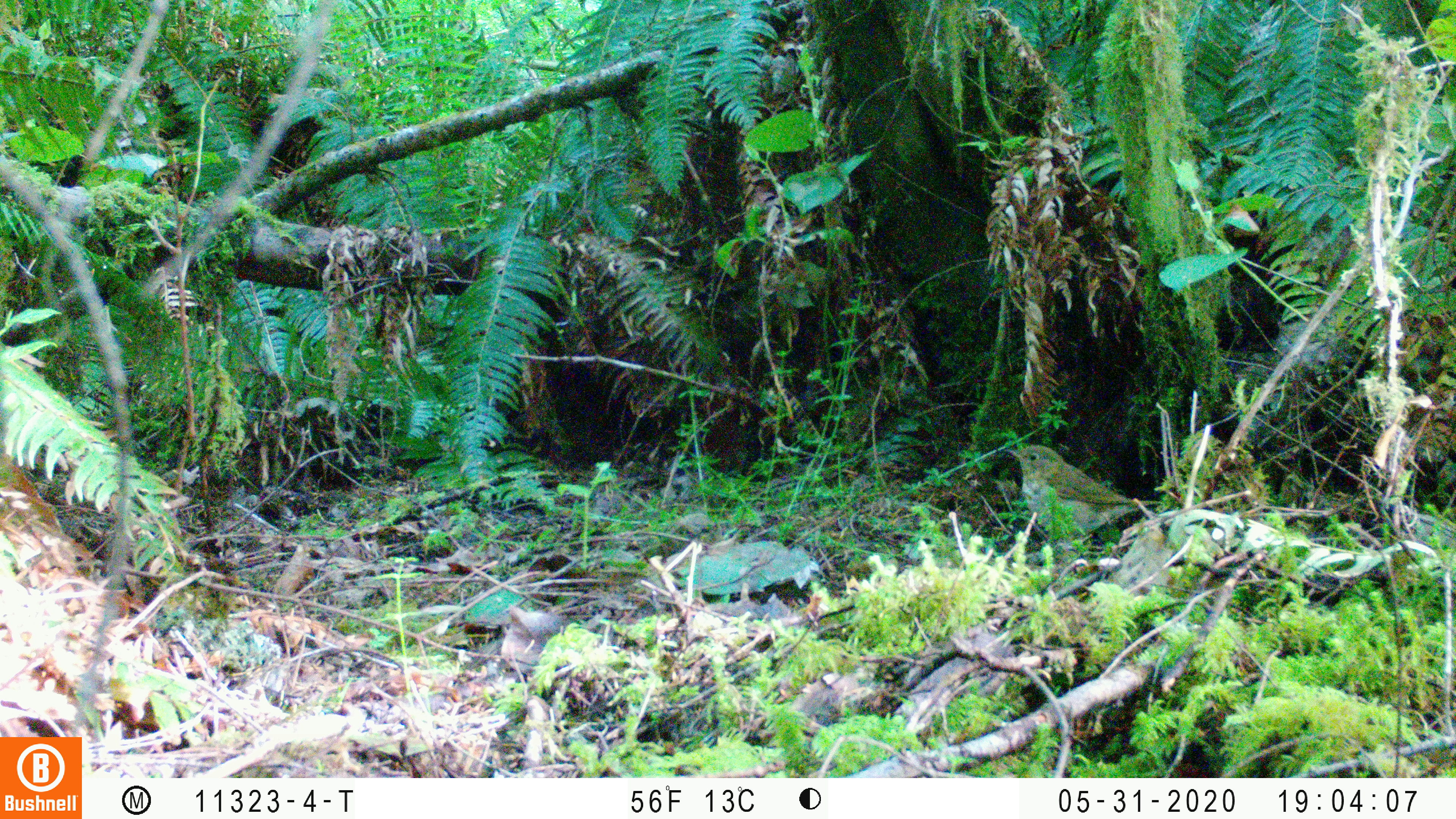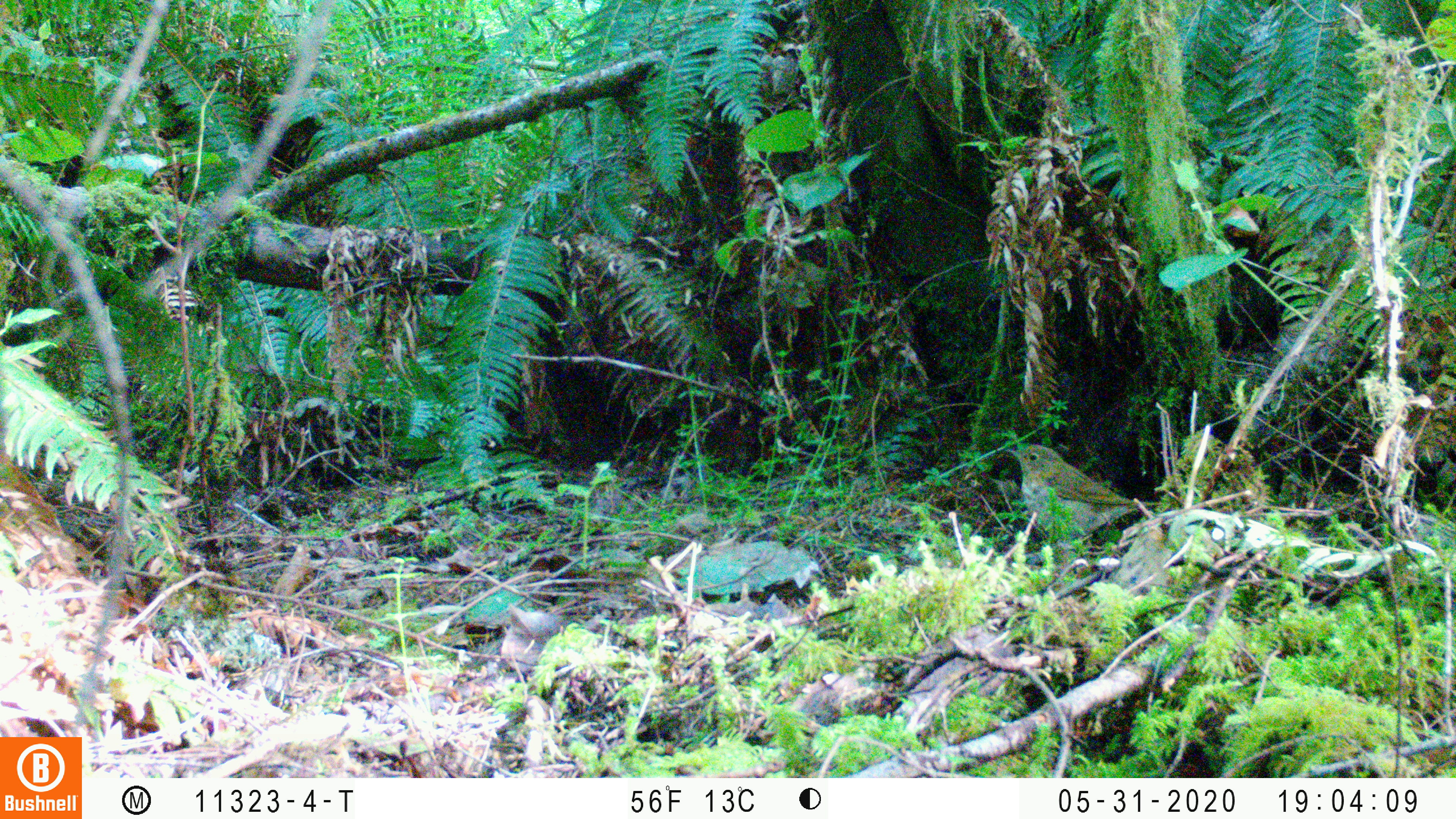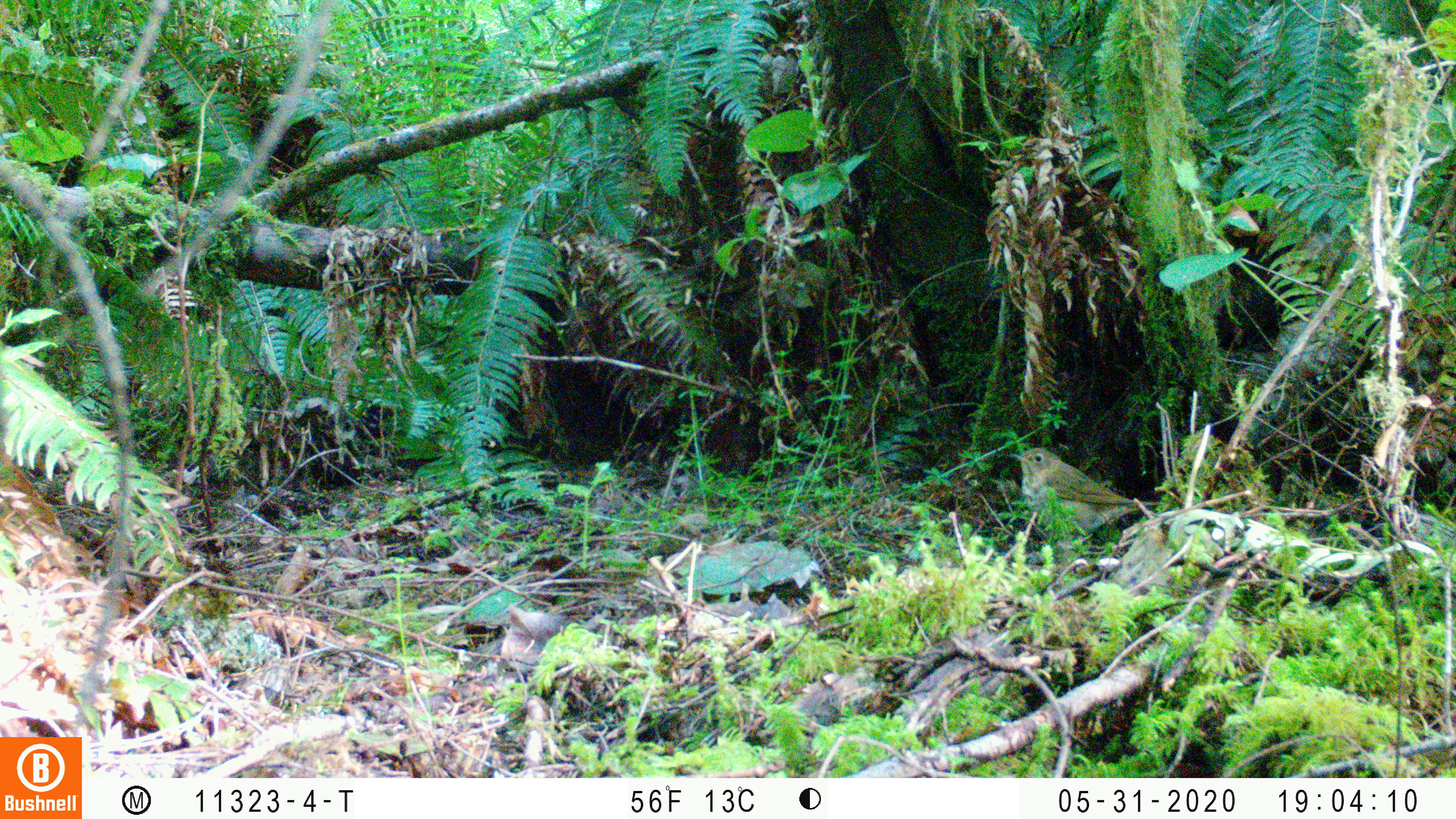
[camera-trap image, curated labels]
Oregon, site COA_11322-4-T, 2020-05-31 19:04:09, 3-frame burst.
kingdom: Animalia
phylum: Chordata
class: Aves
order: Passeriformes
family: Turdidae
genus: Catharus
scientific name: Catharus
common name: brown thrushes and nightingale-thrushes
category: catharus species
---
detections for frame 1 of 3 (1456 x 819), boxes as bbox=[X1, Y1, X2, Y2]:
catharus species: bbox=[1006, 442, 1161, 538]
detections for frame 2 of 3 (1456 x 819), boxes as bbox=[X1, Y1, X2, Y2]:
catharus species: bbox=[1008, 443, 1157, 542]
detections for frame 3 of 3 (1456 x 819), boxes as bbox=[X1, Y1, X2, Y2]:
catharus species: bbox=[1010, 445, 1157, 542]